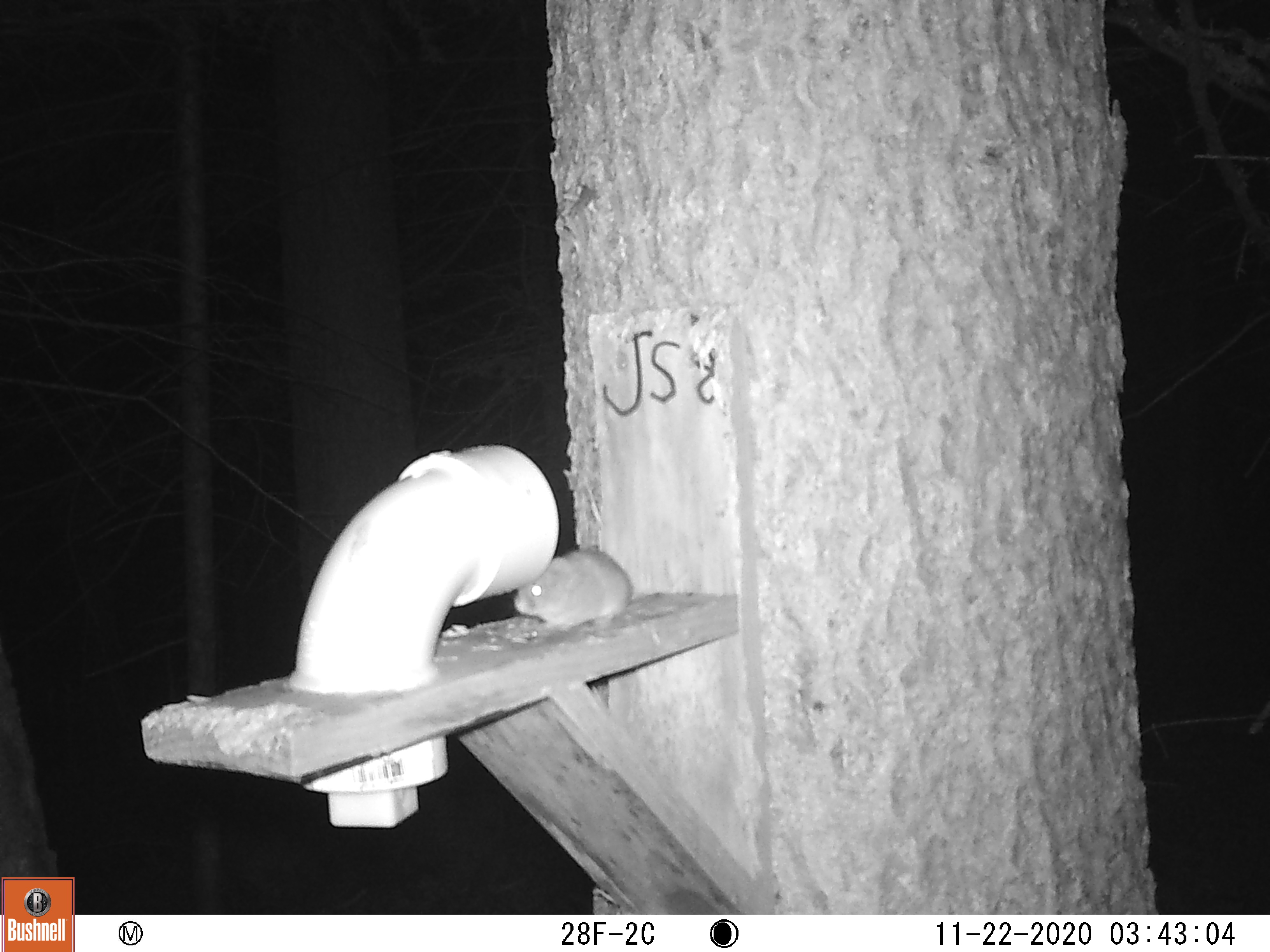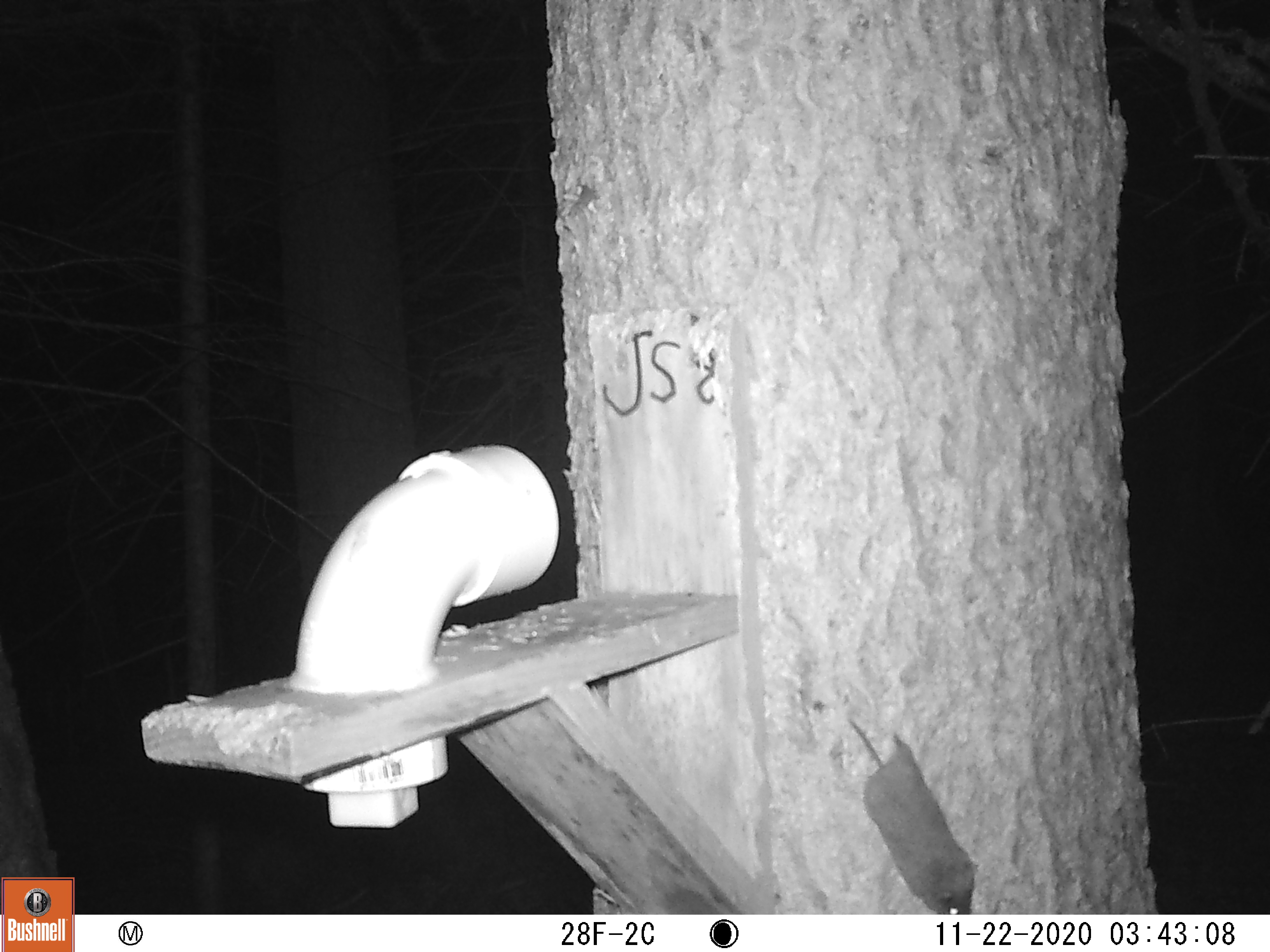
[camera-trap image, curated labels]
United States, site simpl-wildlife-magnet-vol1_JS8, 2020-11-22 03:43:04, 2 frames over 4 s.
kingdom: Animalia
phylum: Chordata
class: Mammalia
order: Rodentia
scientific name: Rodentia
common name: mouse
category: mouse sp.